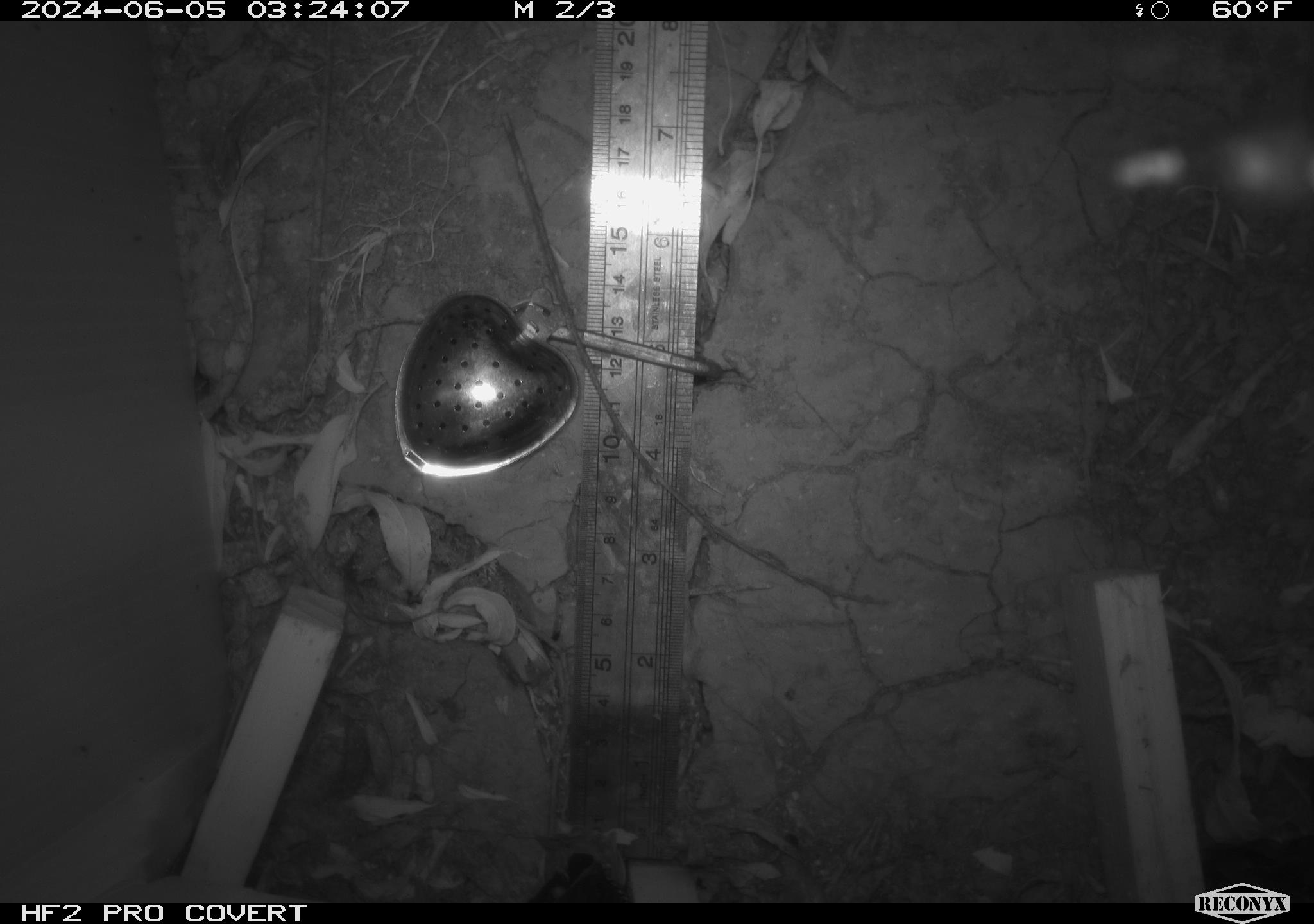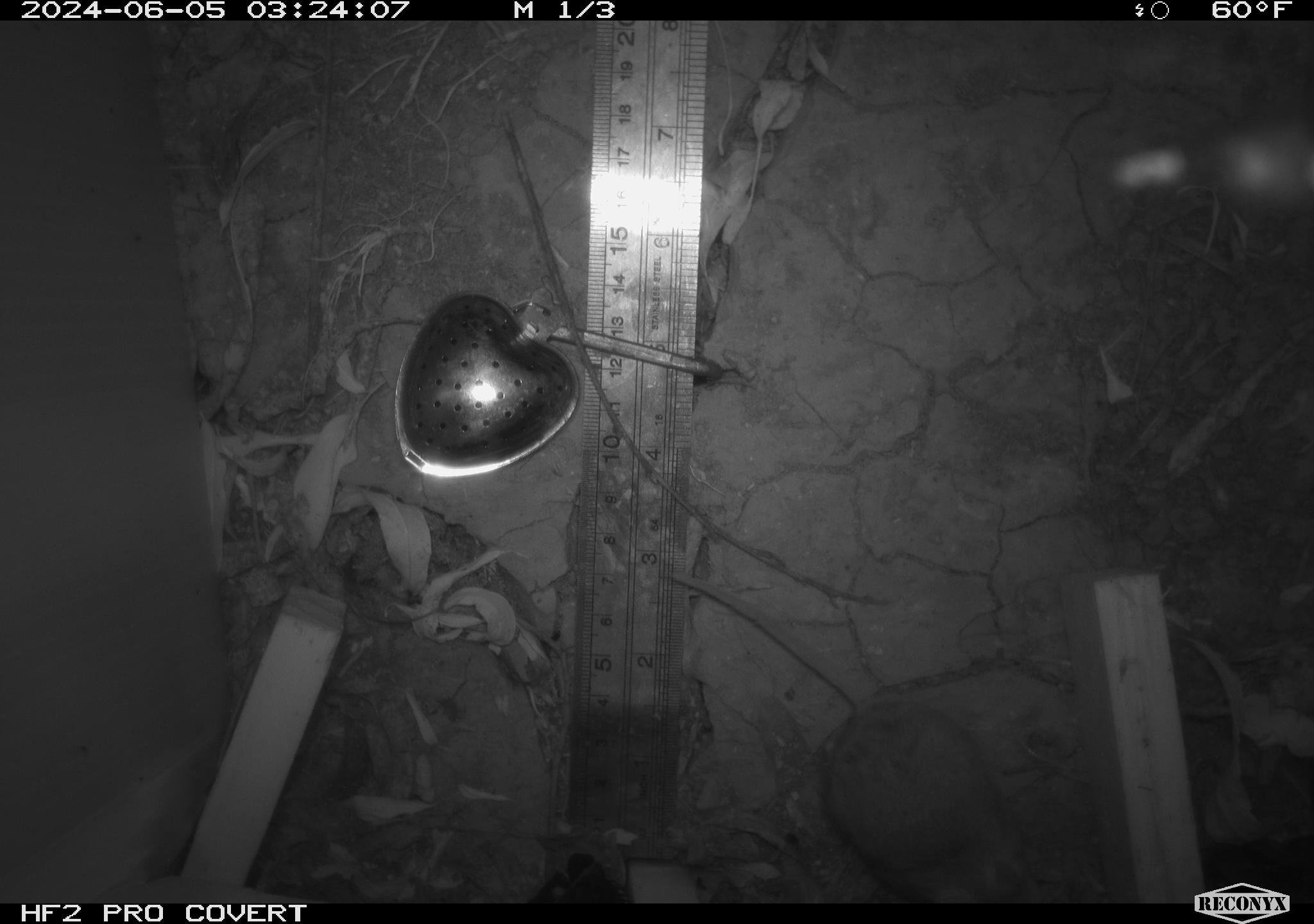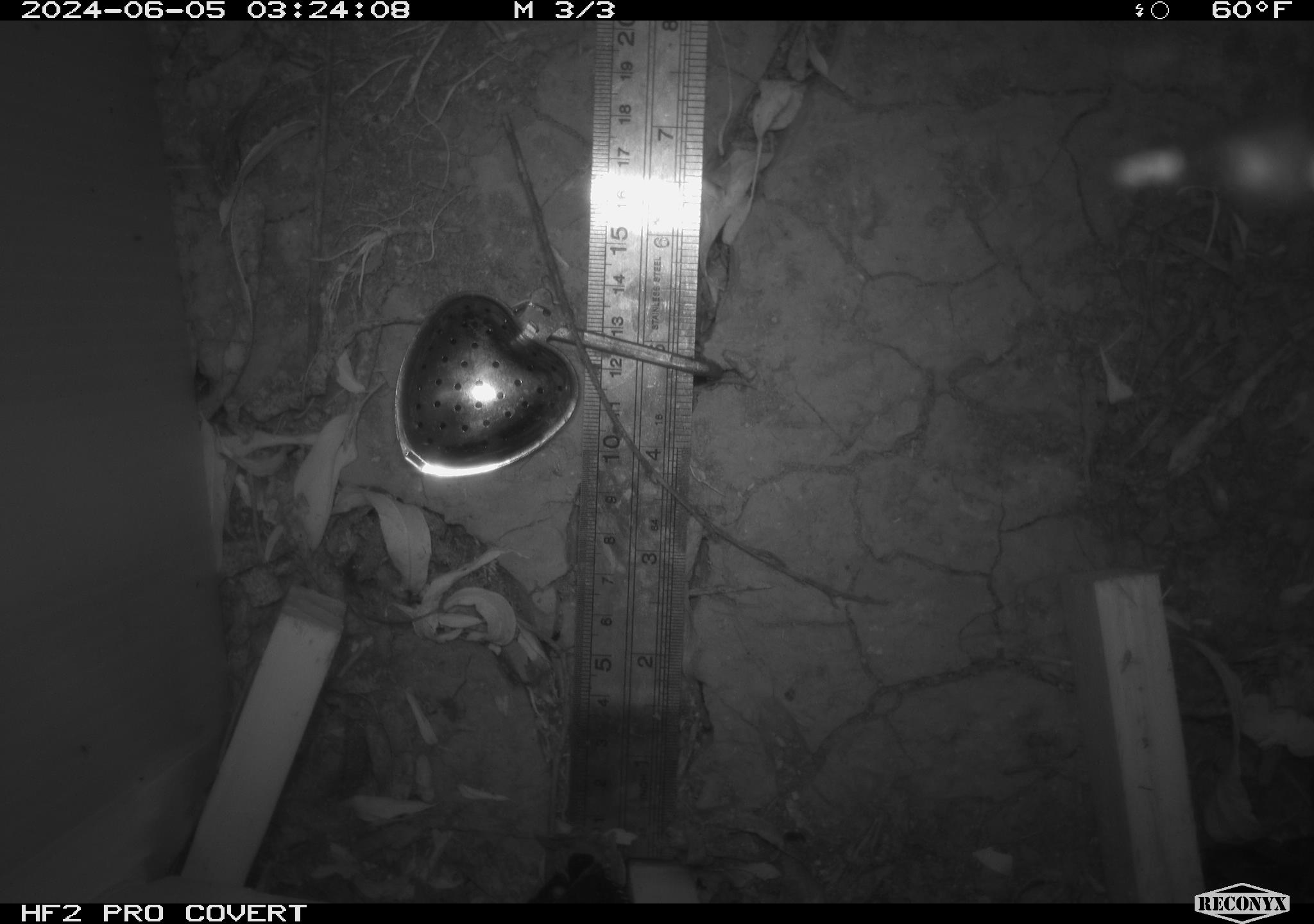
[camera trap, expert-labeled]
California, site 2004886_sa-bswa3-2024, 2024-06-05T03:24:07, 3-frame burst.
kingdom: Animalia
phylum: Chordata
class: Mammalia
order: Rodentia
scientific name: Rodentia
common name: mouse species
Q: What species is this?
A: Mouse species (Rodentia).